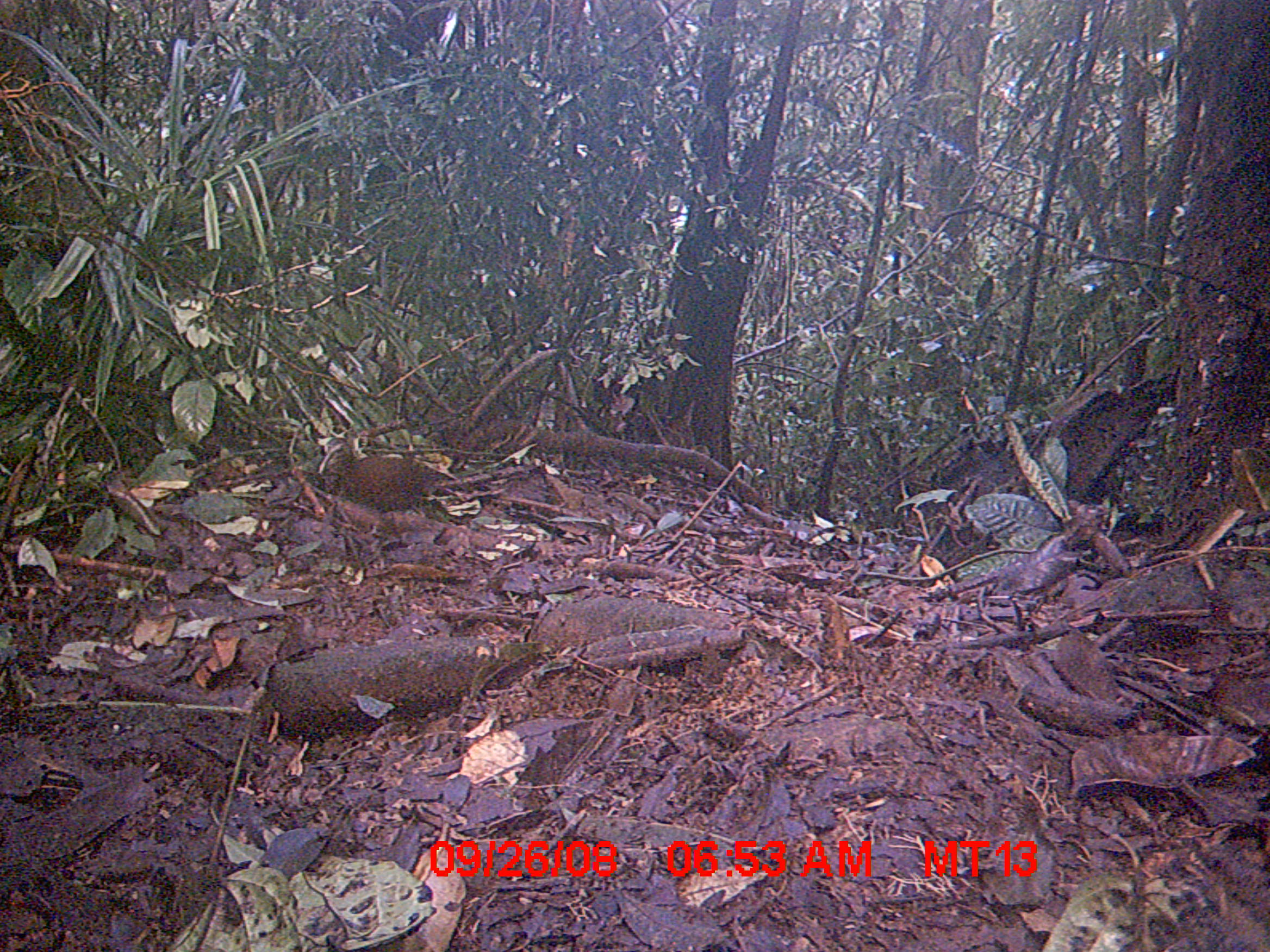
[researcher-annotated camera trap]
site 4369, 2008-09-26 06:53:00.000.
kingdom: Animalia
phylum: Chordata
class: Aves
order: Gruiformes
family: Sarothruridae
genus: Mentocrex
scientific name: Mentocrex kioloides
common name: madagascar wood rail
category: canirallus kioloides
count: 1